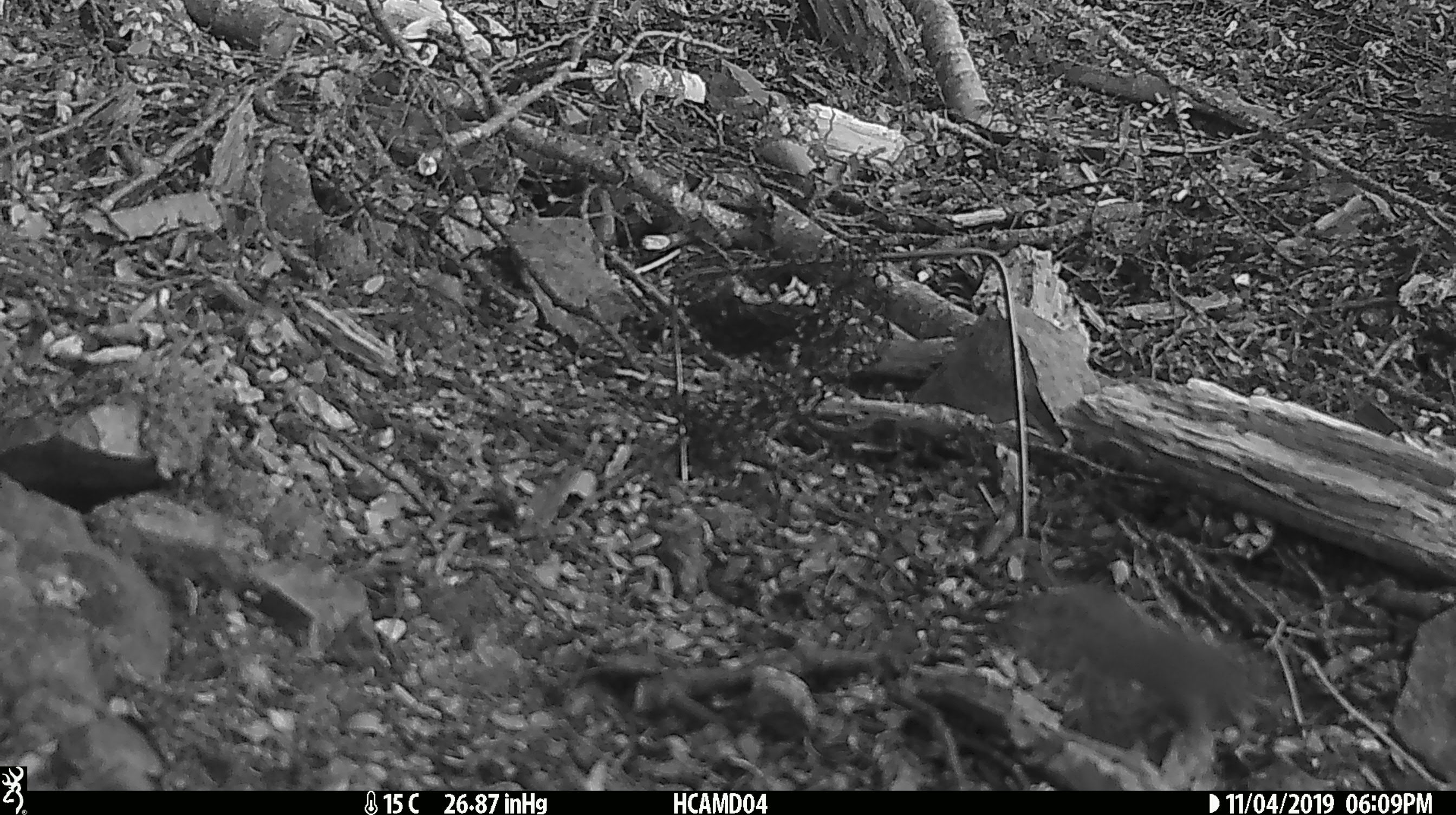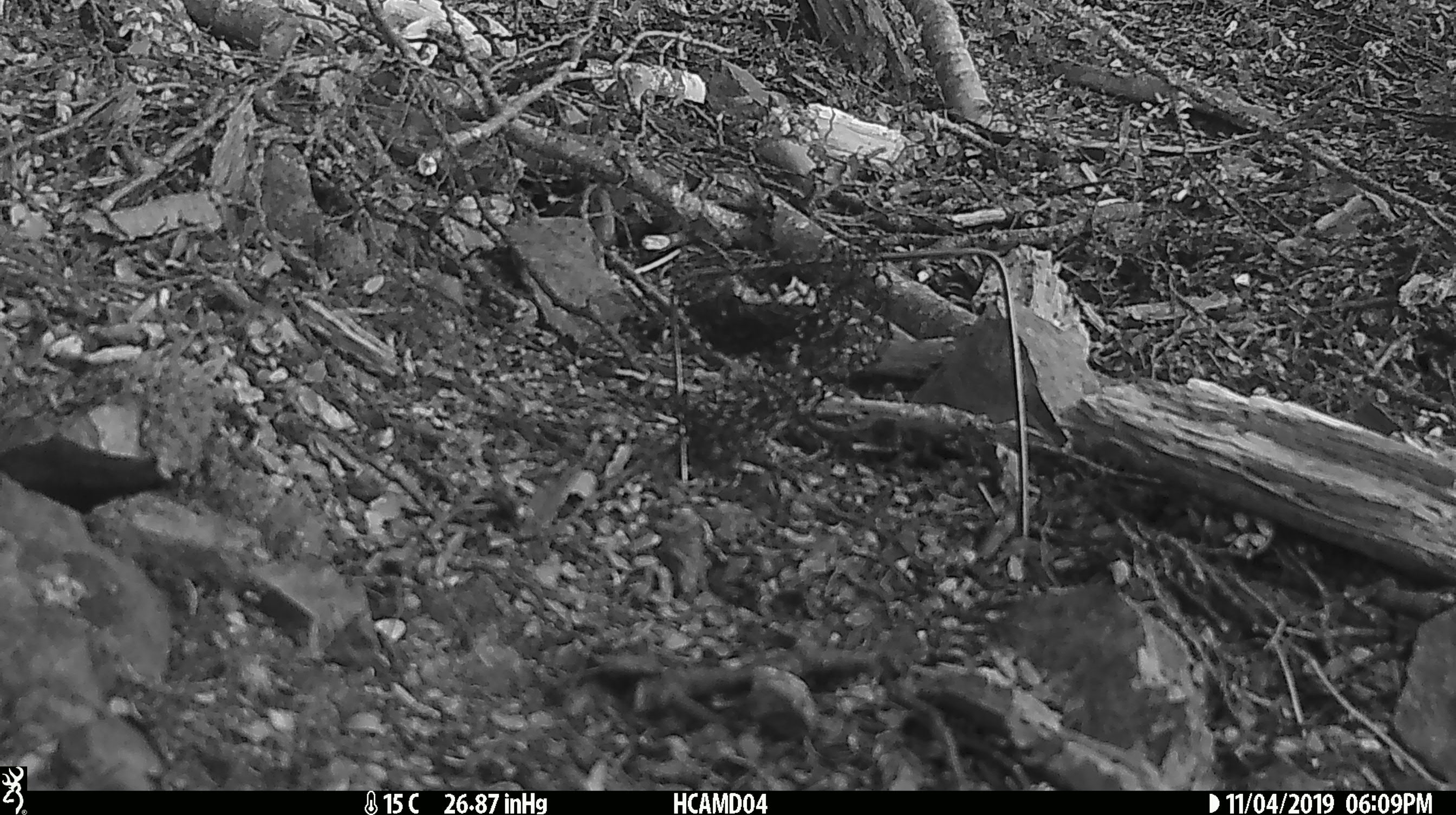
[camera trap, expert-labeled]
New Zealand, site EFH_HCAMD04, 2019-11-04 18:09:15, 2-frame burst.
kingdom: Animalia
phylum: Chordata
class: Mammalia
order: Rodentia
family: Muridae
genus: Mus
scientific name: Mus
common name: mouse